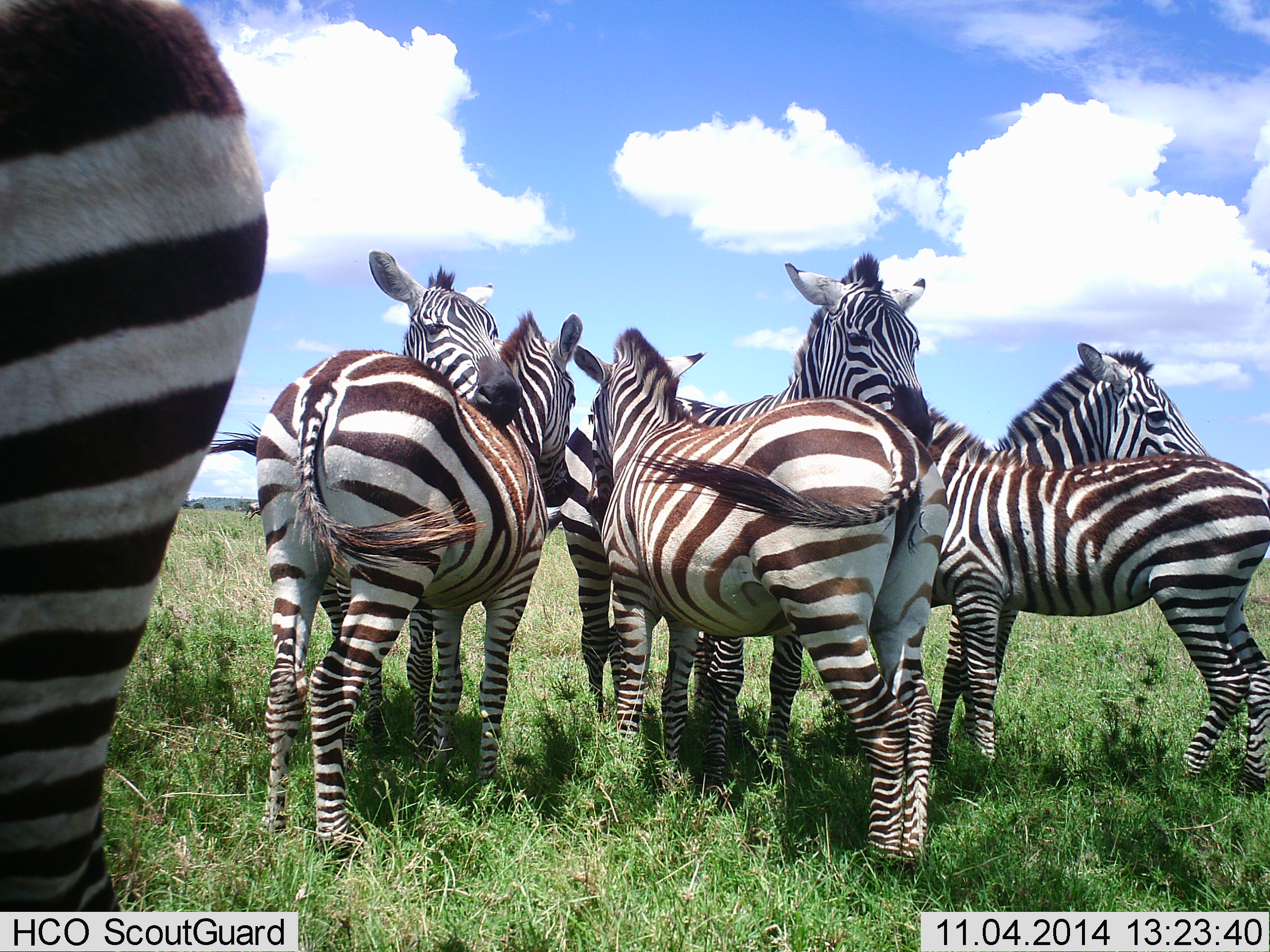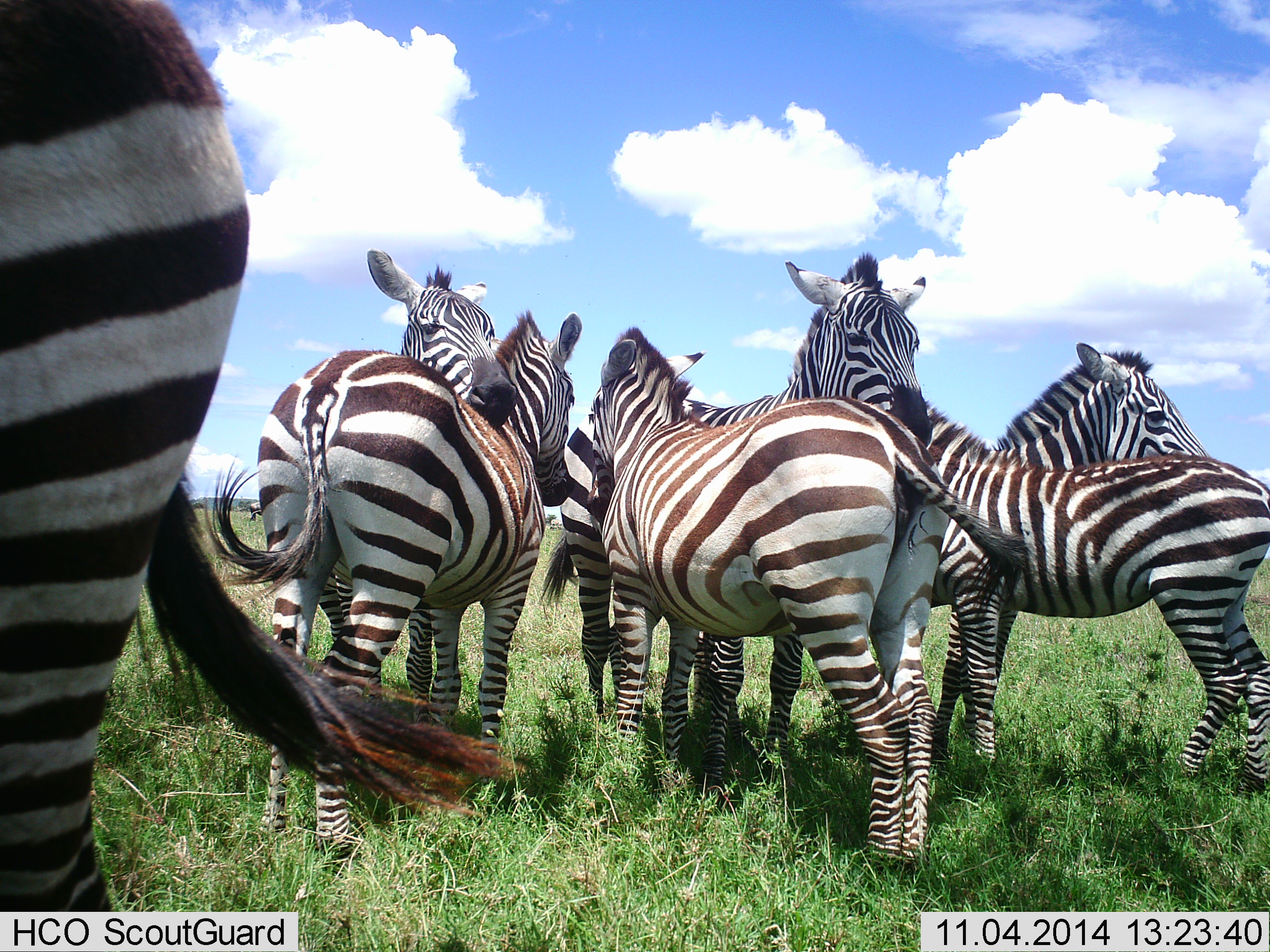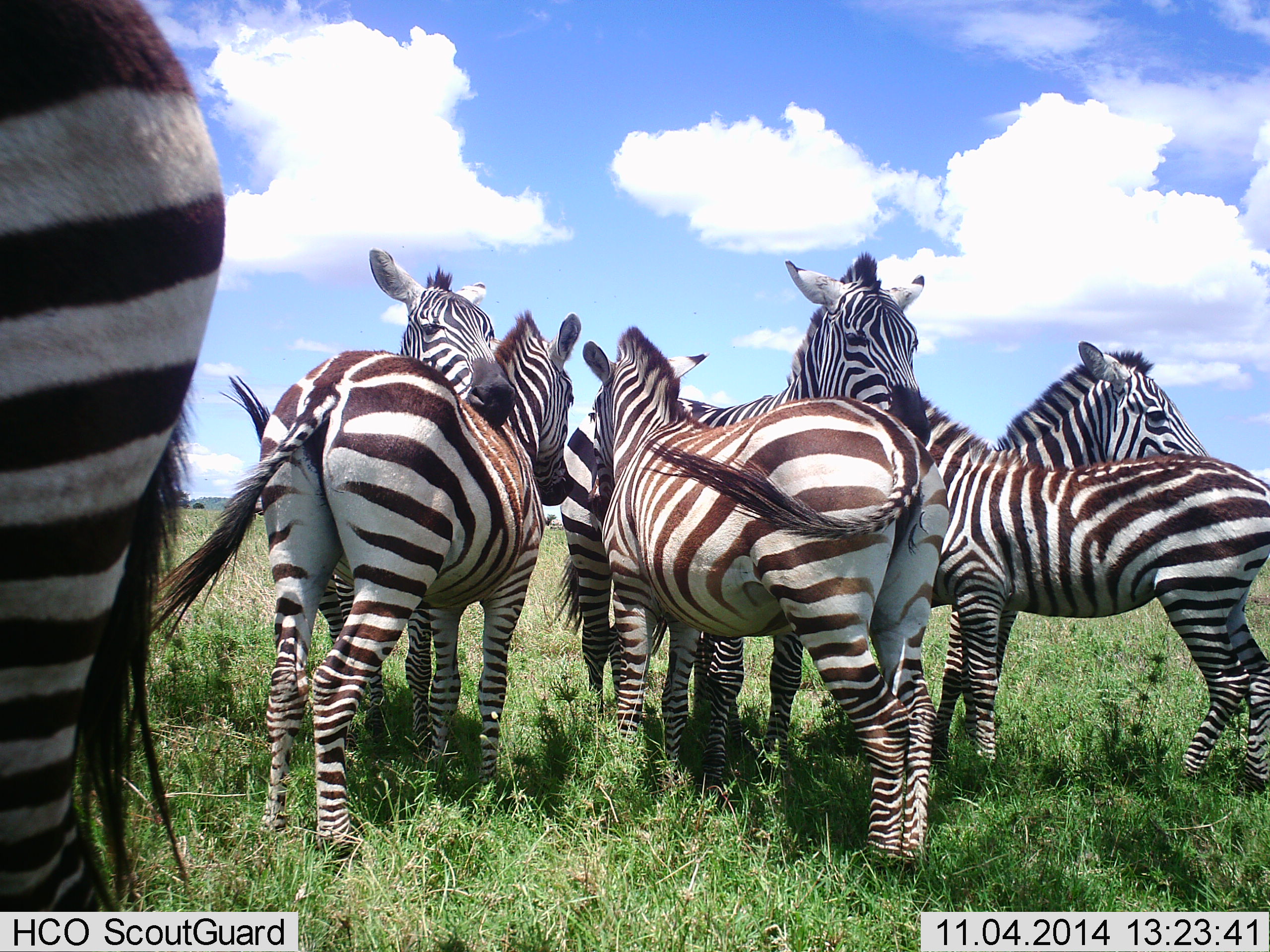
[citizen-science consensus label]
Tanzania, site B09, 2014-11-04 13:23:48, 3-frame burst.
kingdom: Animalia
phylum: Chordata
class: Mammalia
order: Perissodactyla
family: Equidae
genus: Equus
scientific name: Equus quagga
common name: plains zebra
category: zebra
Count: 7.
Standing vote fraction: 90%.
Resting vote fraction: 0%.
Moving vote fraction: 0%.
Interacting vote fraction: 80%.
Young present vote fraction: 10%.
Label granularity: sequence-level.